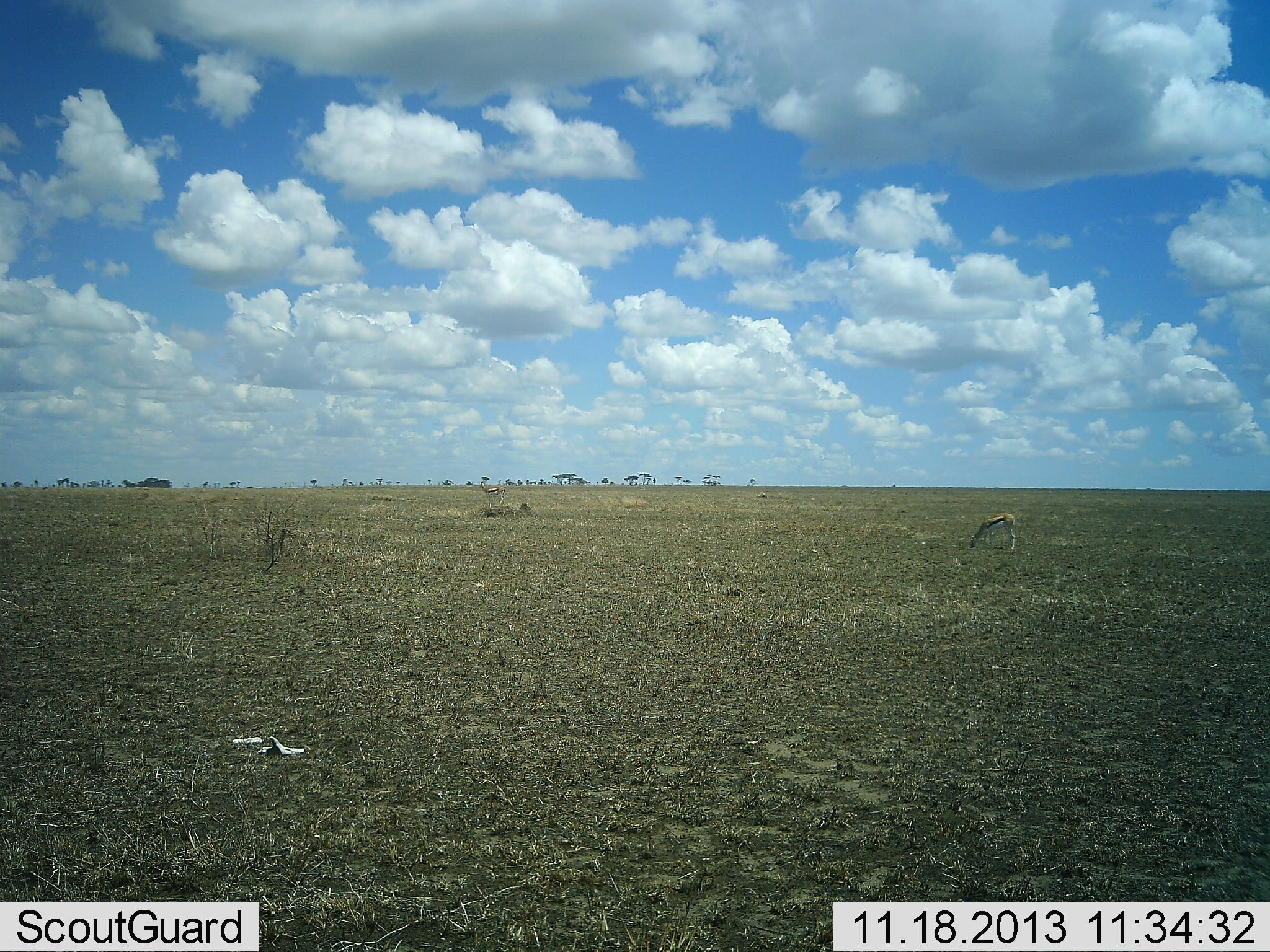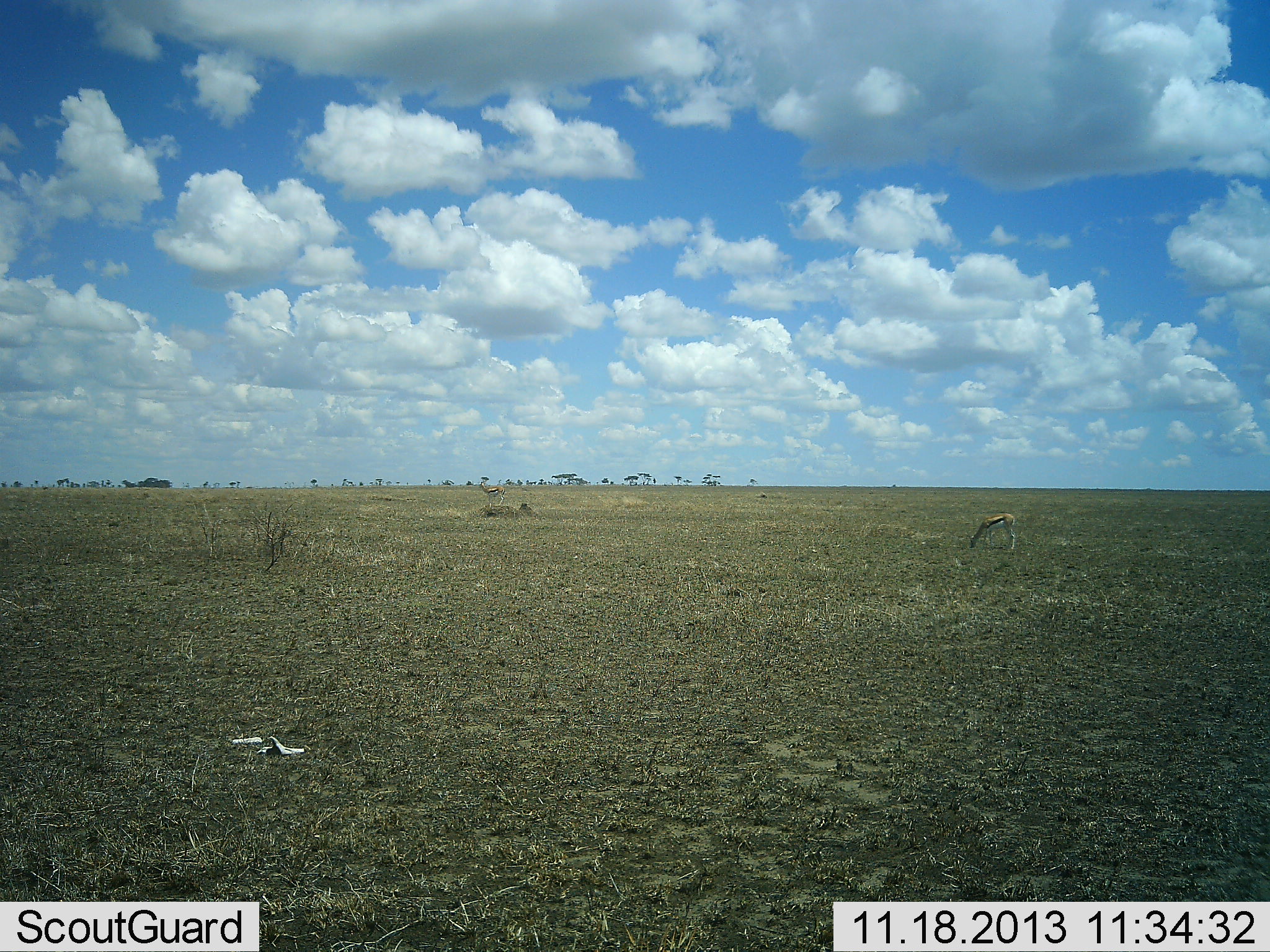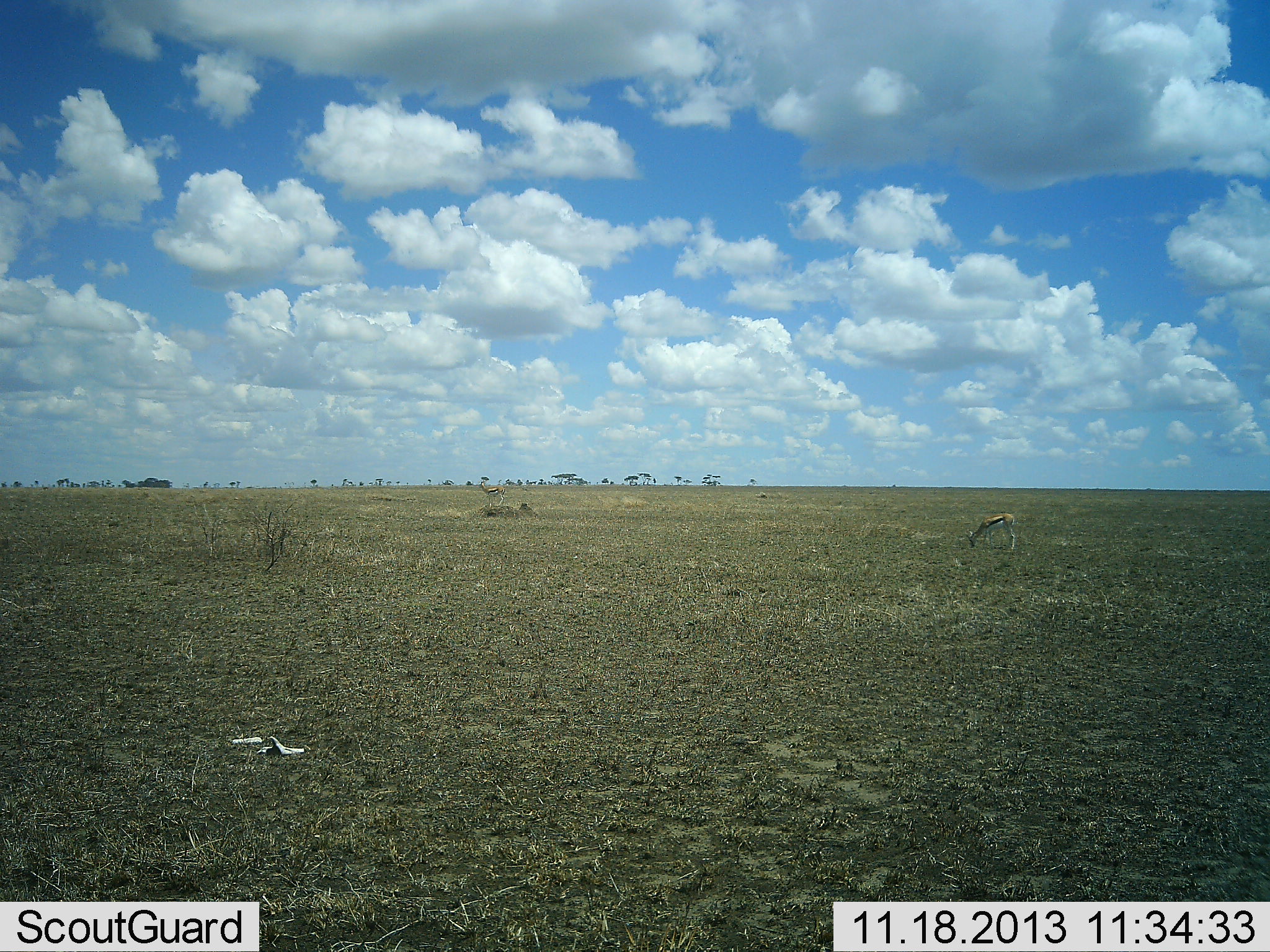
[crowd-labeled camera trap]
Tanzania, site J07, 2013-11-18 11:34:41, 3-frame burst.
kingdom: Animalia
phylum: Chordata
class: Mammalia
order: Artiodactyla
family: Bovidae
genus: Eudorcas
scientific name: Eudorcas thomsonii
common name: thomson's gazelle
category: gazellethomsons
Gazellethomsons (thomson's gazelle) (Eudorcas thomsonii), count 1. Behavior (volunteer vote fractions): standing 40%, resting 0%, moving 0%, interacting 0%. Young present (vote fraction): 0%. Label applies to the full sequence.